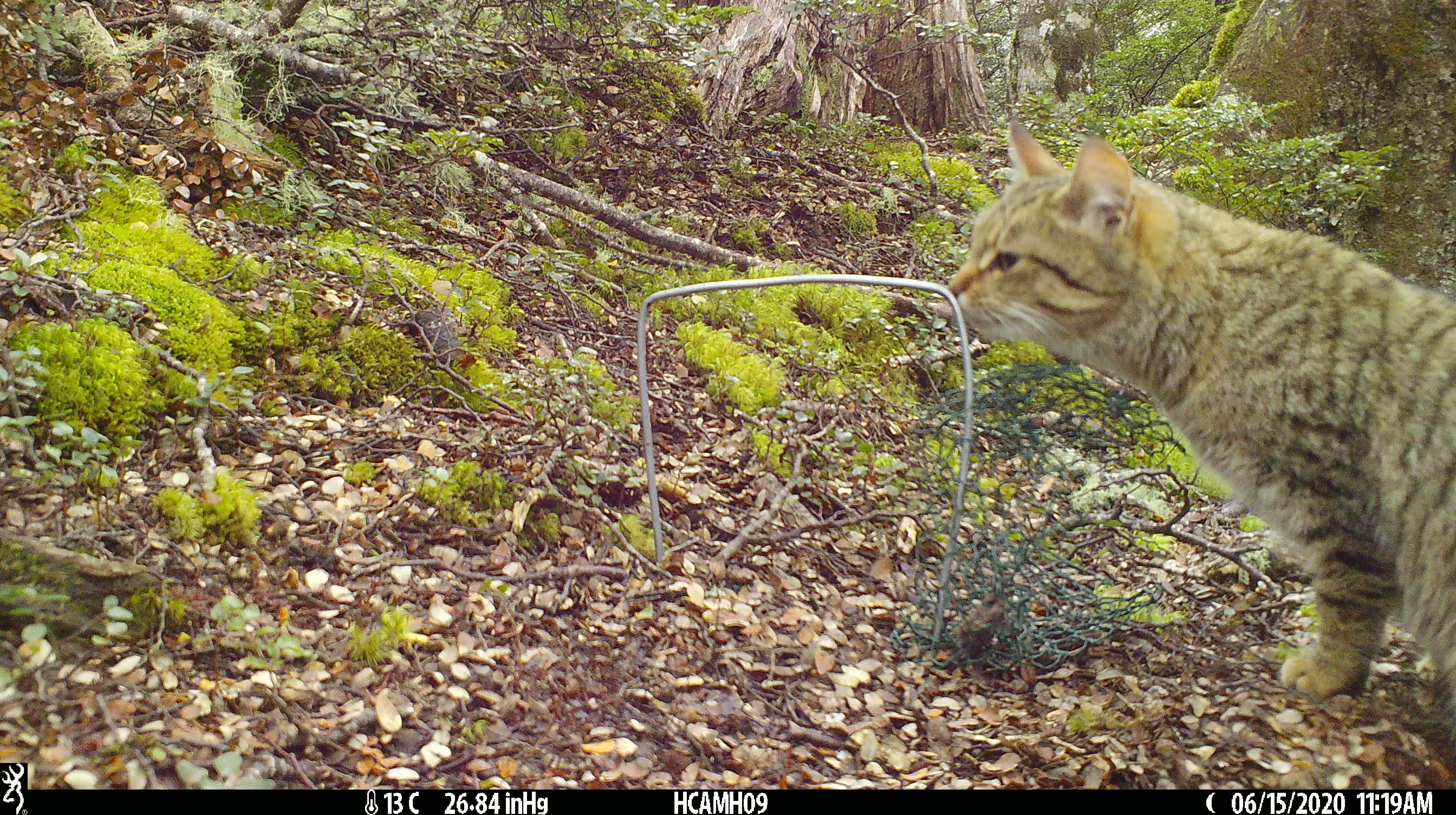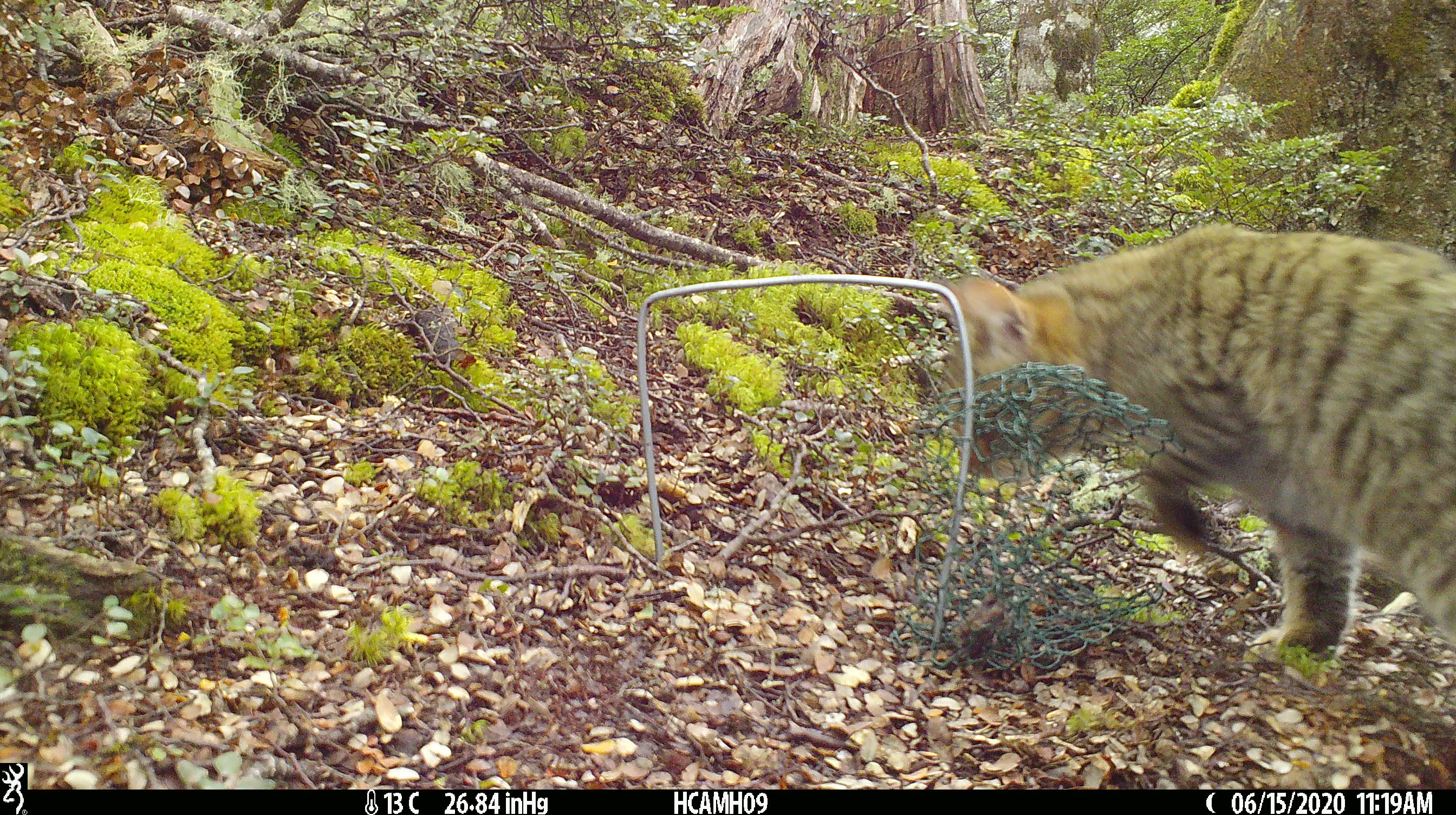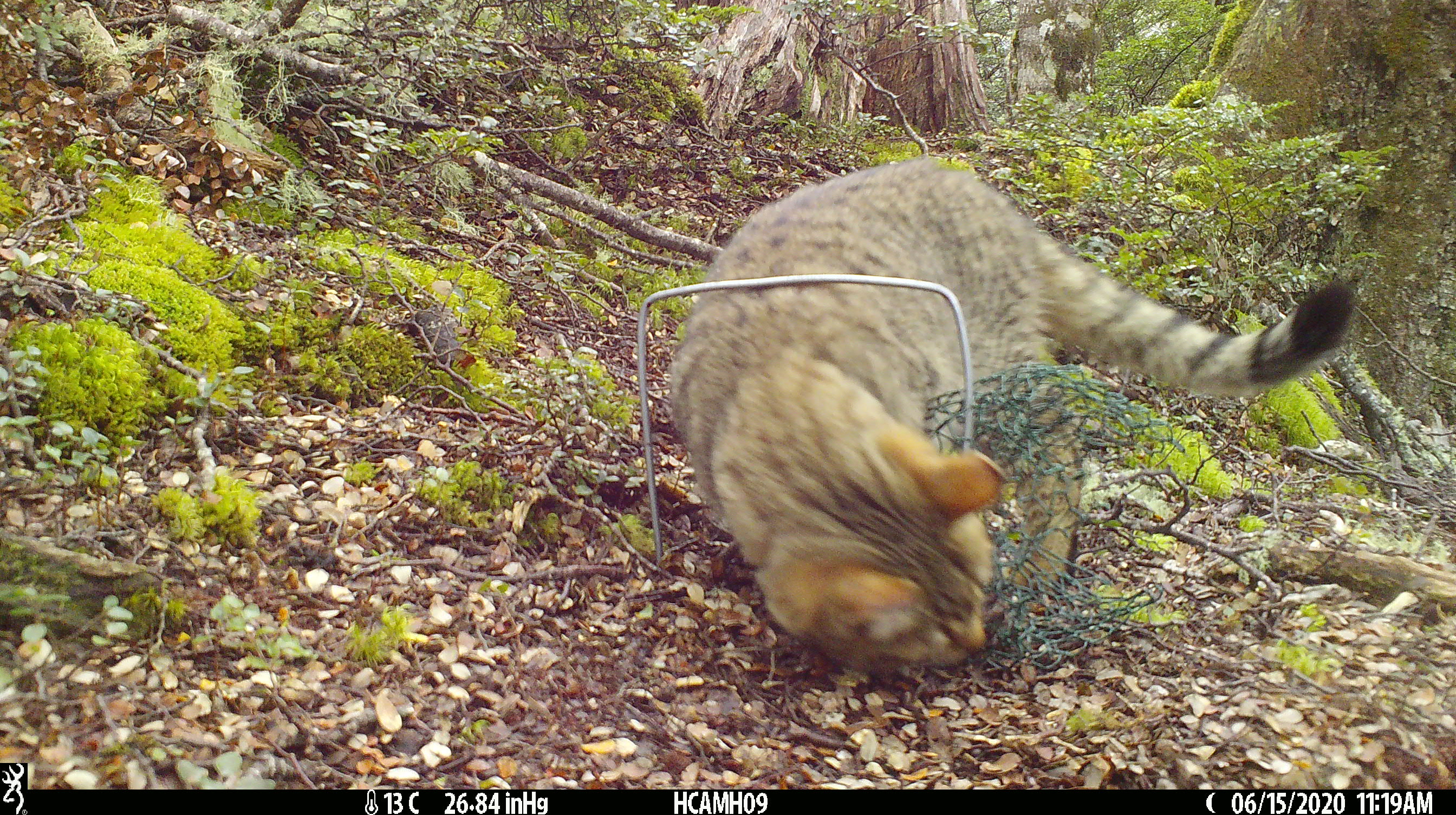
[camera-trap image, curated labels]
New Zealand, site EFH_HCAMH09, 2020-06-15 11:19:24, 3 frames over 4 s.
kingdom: Animalia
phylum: Chordata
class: Mammalia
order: Carnivora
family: Felidae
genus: Felis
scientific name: Felis catus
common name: domestic cat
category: cat